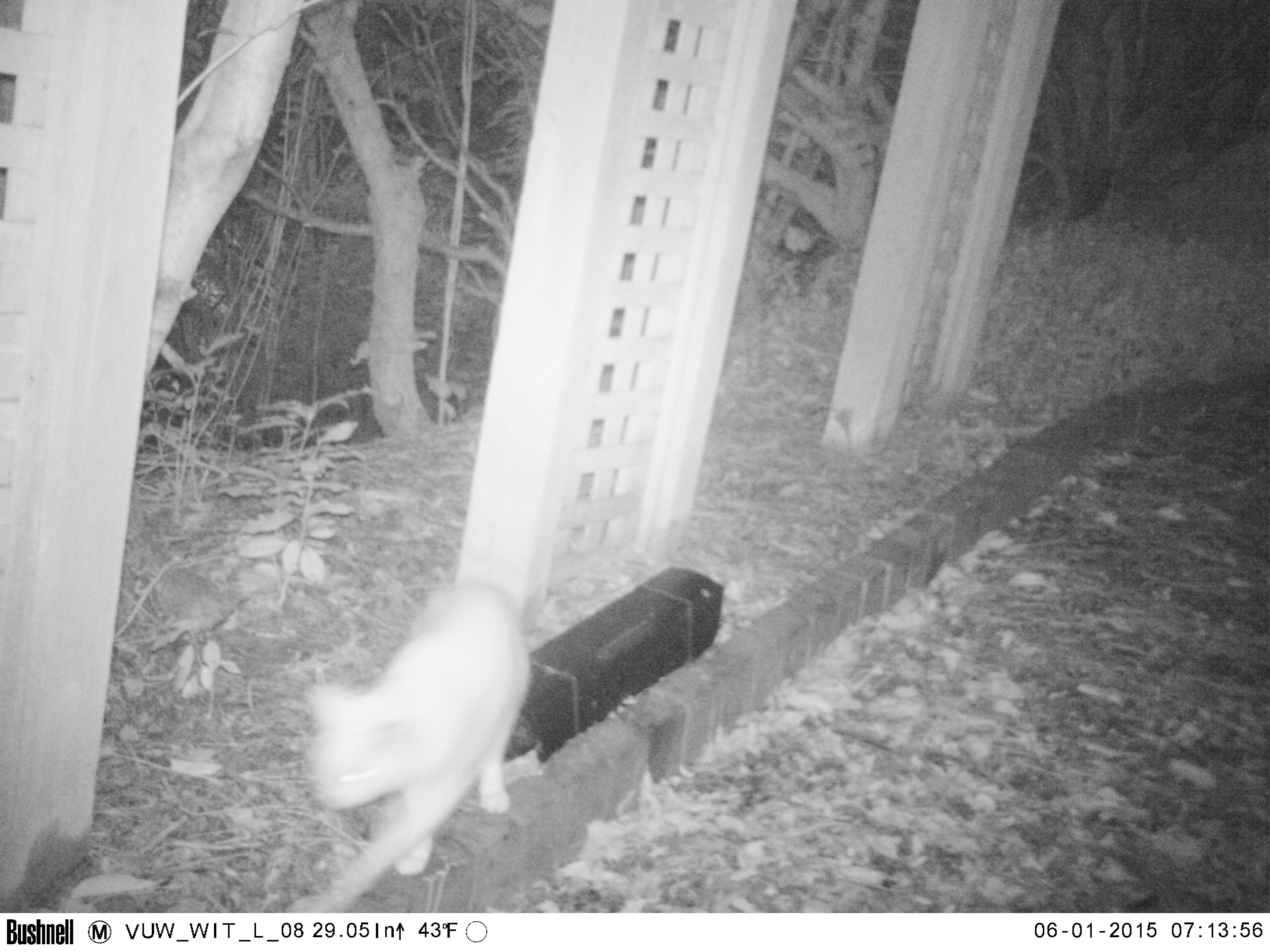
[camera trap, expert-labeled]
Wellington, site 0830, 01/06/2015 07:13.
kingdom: Animalia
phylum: Chordata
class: Mammalia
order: Carnivora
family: Felidae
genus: Felis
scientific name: Felis catus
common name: cat